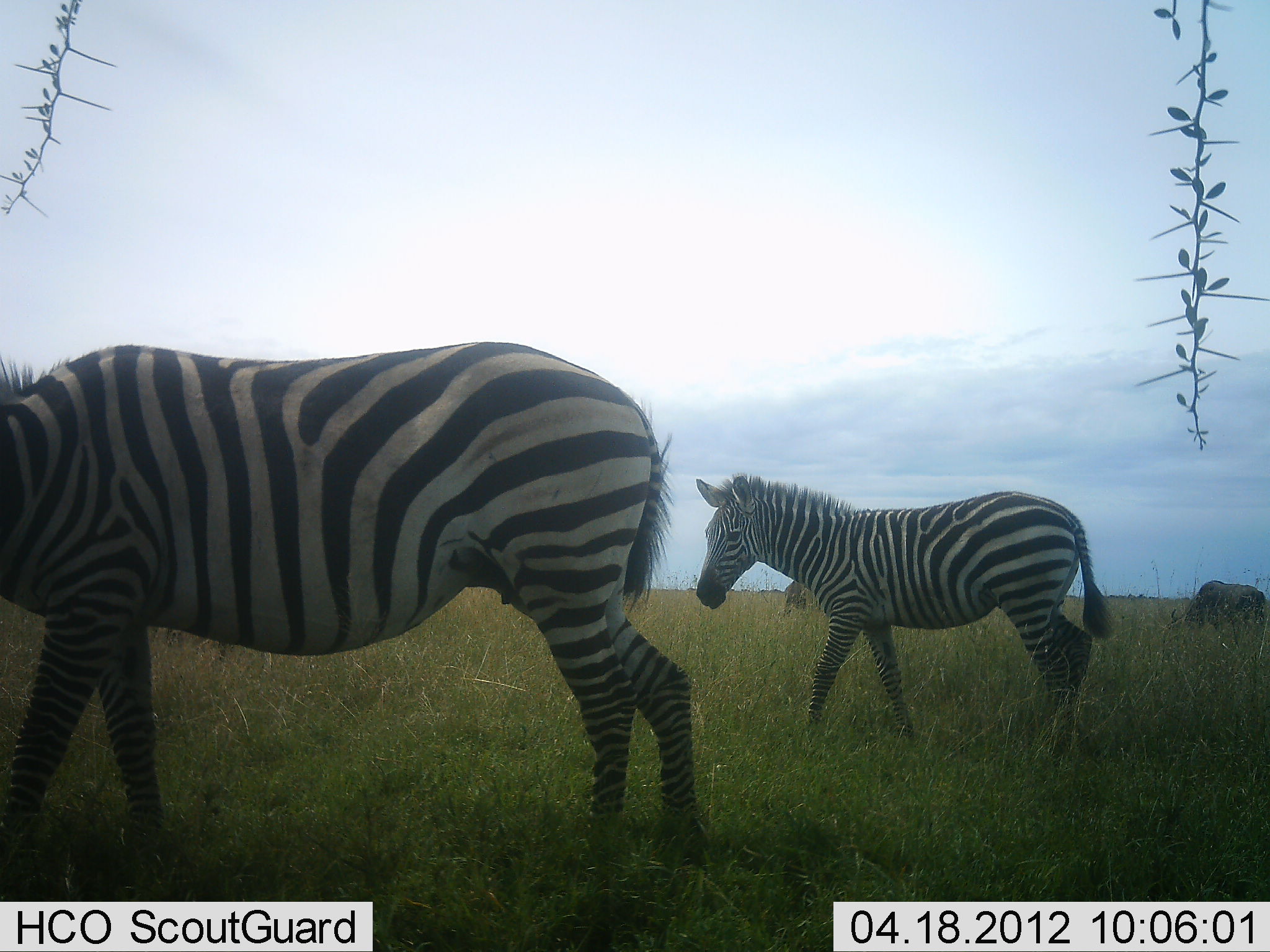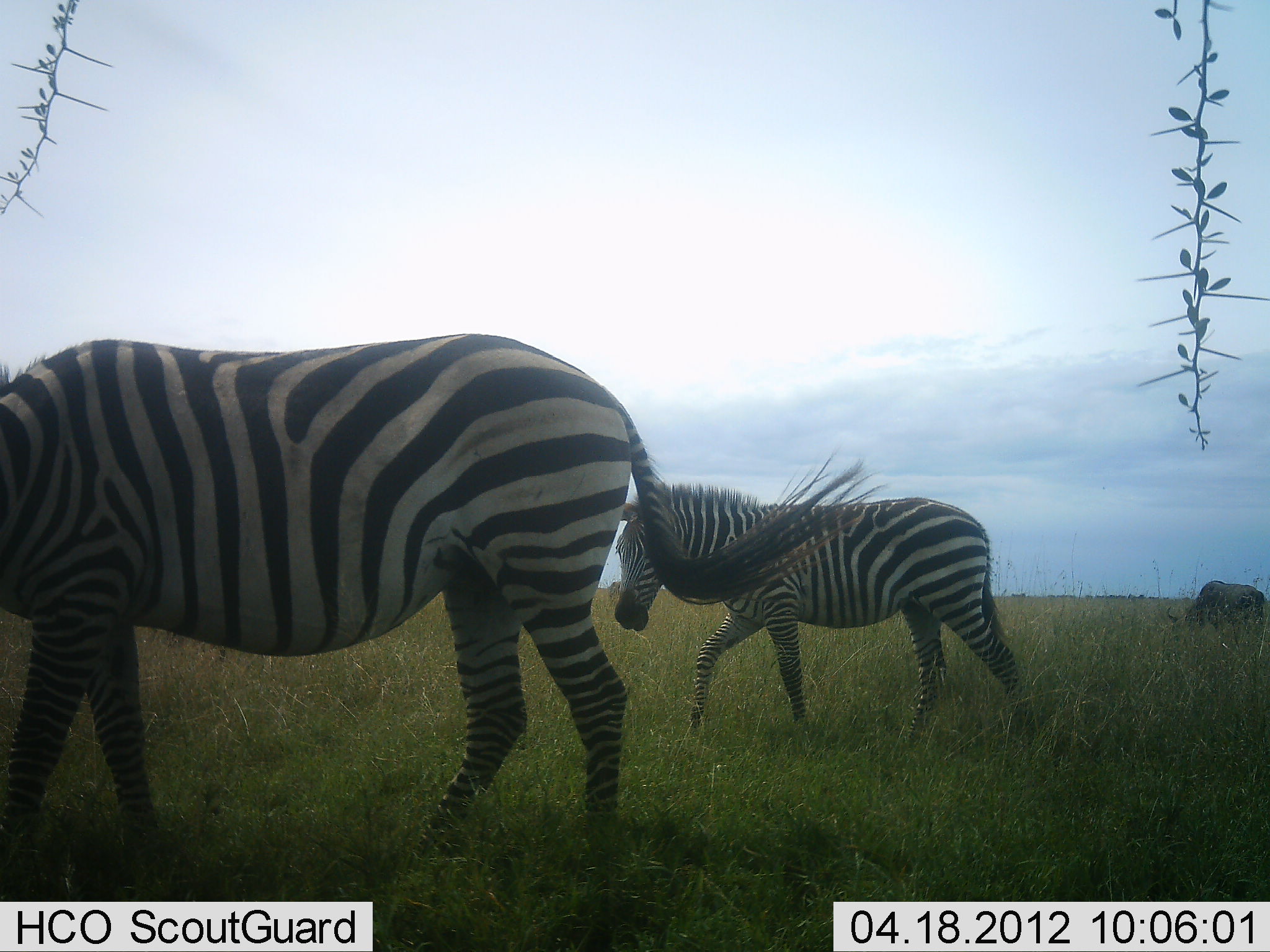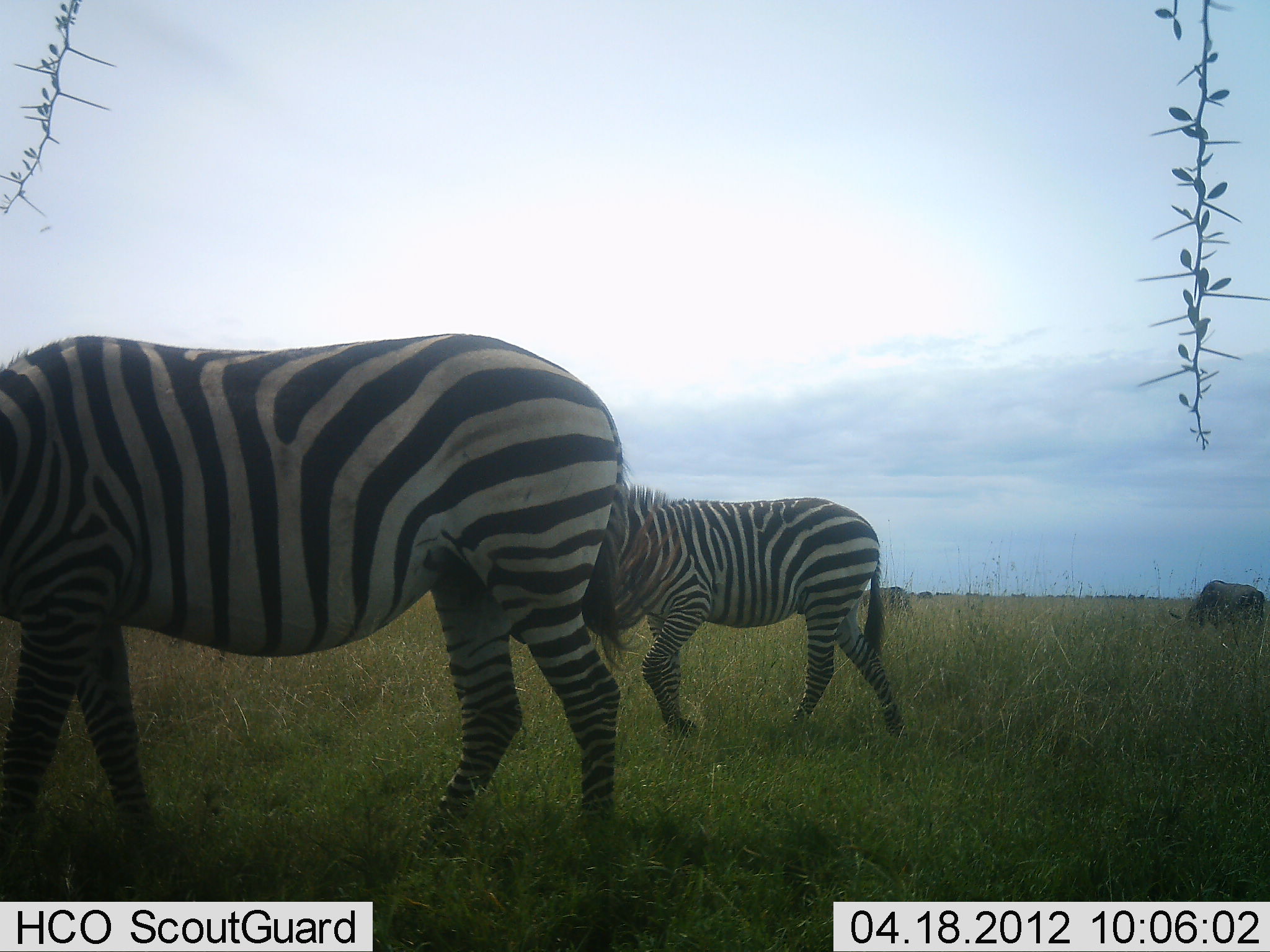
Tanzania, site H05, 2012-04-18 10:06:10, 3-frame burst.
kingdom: Animalia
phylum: Chordata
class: Mammalia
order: Artiodactyla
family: Bovidae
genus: Connochaetes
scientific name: Connochaetes taurinus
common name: blue wildebeest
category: wildebeest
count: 1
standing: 44%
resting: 0%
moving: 0%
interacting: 0%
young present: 0%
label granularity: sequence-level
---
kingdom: Animalia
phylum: Chordata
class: Mammalia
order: Perissodactyla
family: Equidae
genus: Equus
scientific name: Equus quagga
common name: plains zebra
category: zebra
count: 2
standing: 29%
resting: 0%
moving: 87%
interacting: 0%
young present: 10%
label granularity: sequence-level